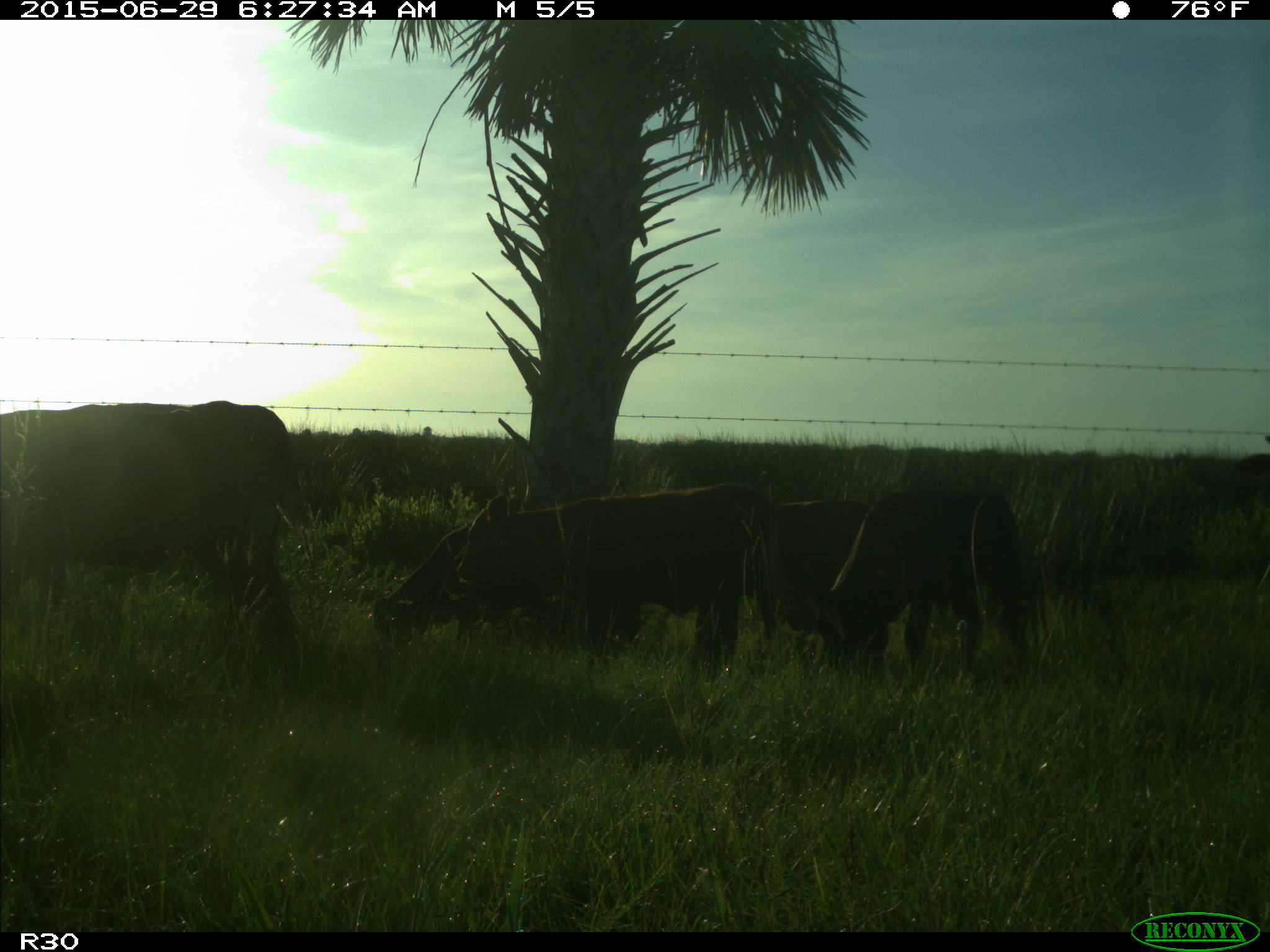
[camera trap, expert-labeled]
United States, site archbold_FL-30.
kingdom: Animalia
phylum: Chordata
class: Mammalia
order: Artiodactyla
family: Bovidae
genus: Bos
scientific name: Bos taurus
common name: domestic cow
Bos taurus (domestic cow).